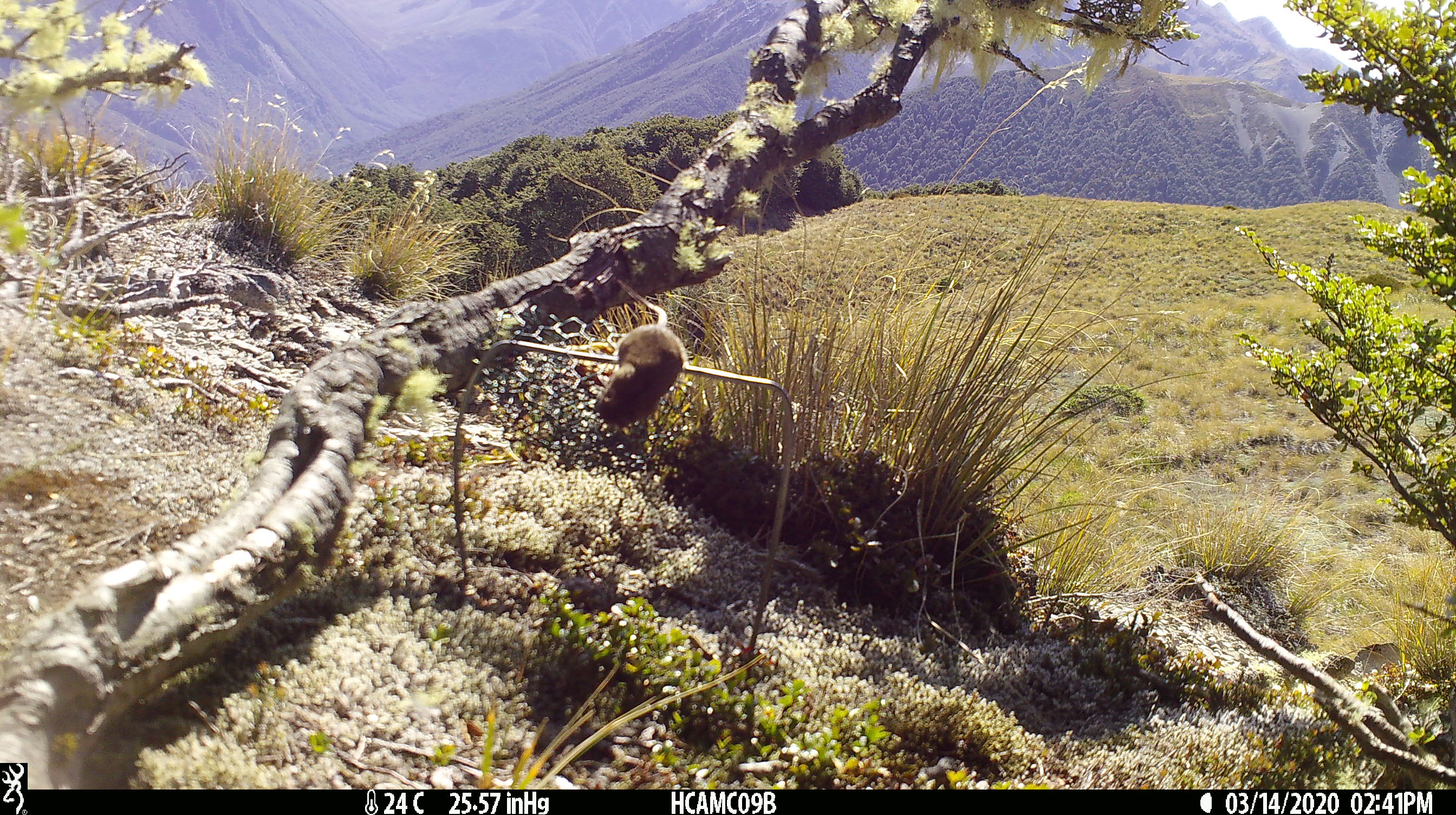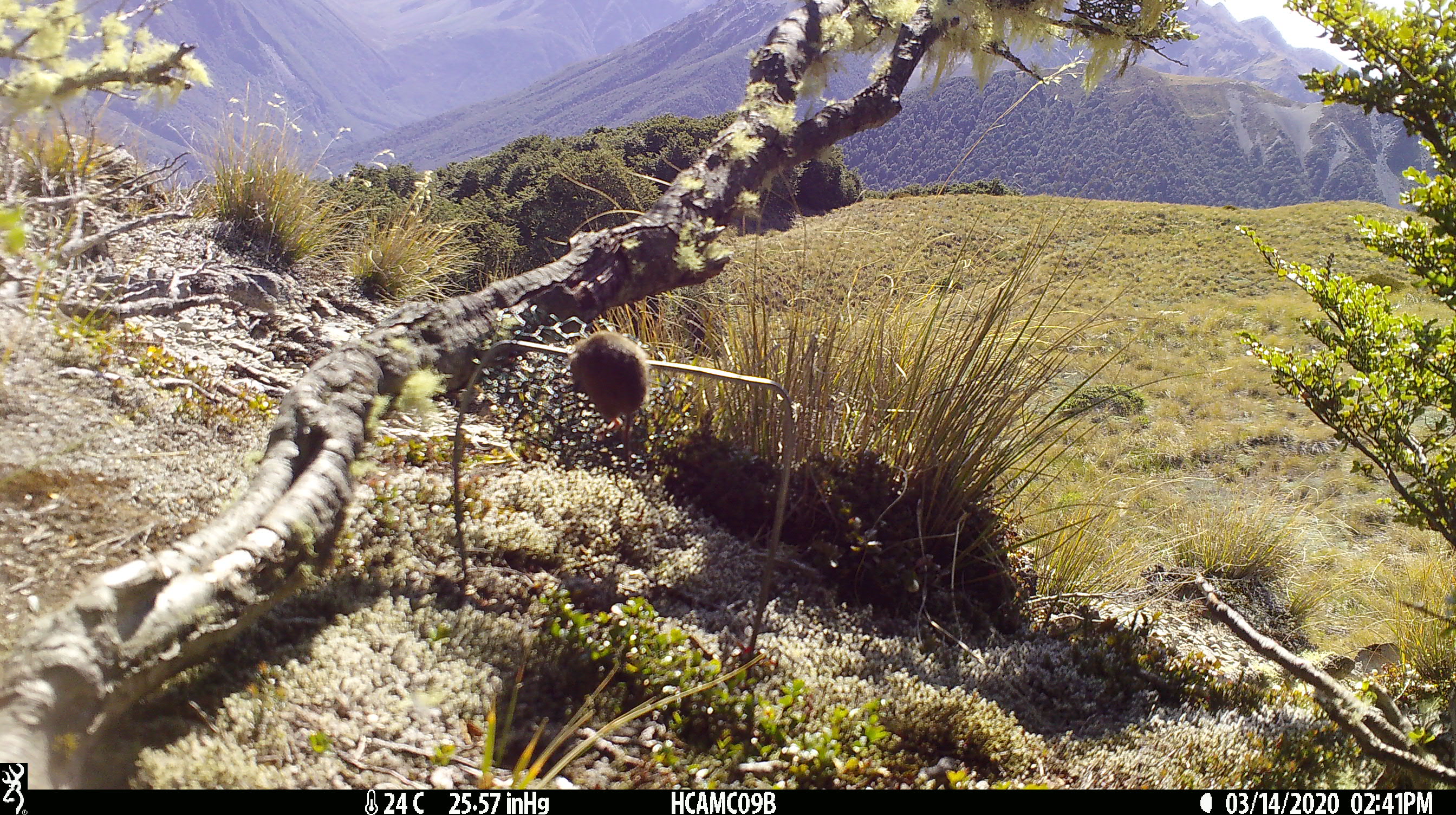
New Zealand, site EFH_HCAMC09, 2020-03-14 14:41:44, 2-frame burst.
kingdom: Animalia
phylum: Chordata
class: Mammalia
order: Rodentia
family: Muridae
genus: Mus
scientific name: Mus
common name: mouse